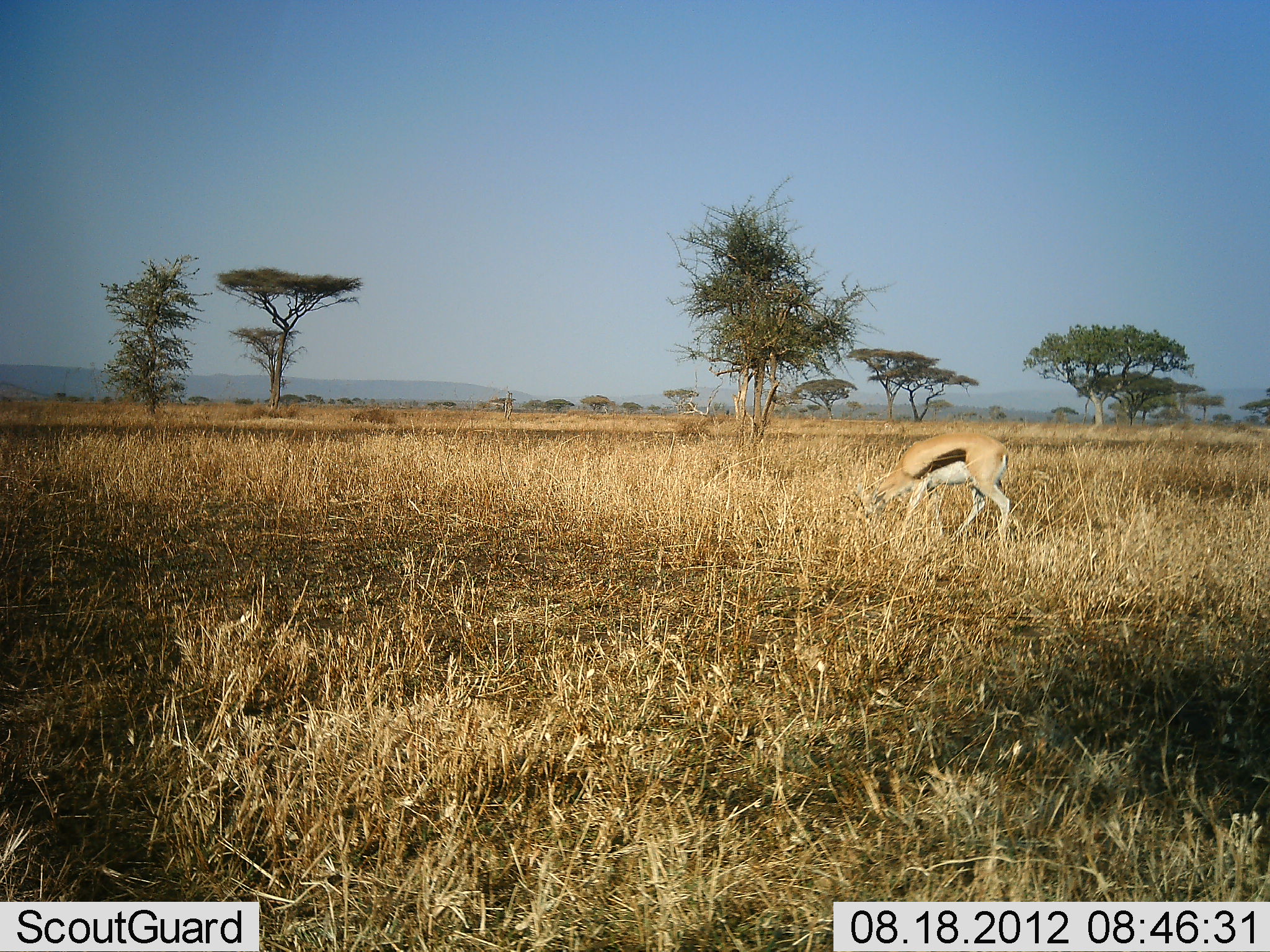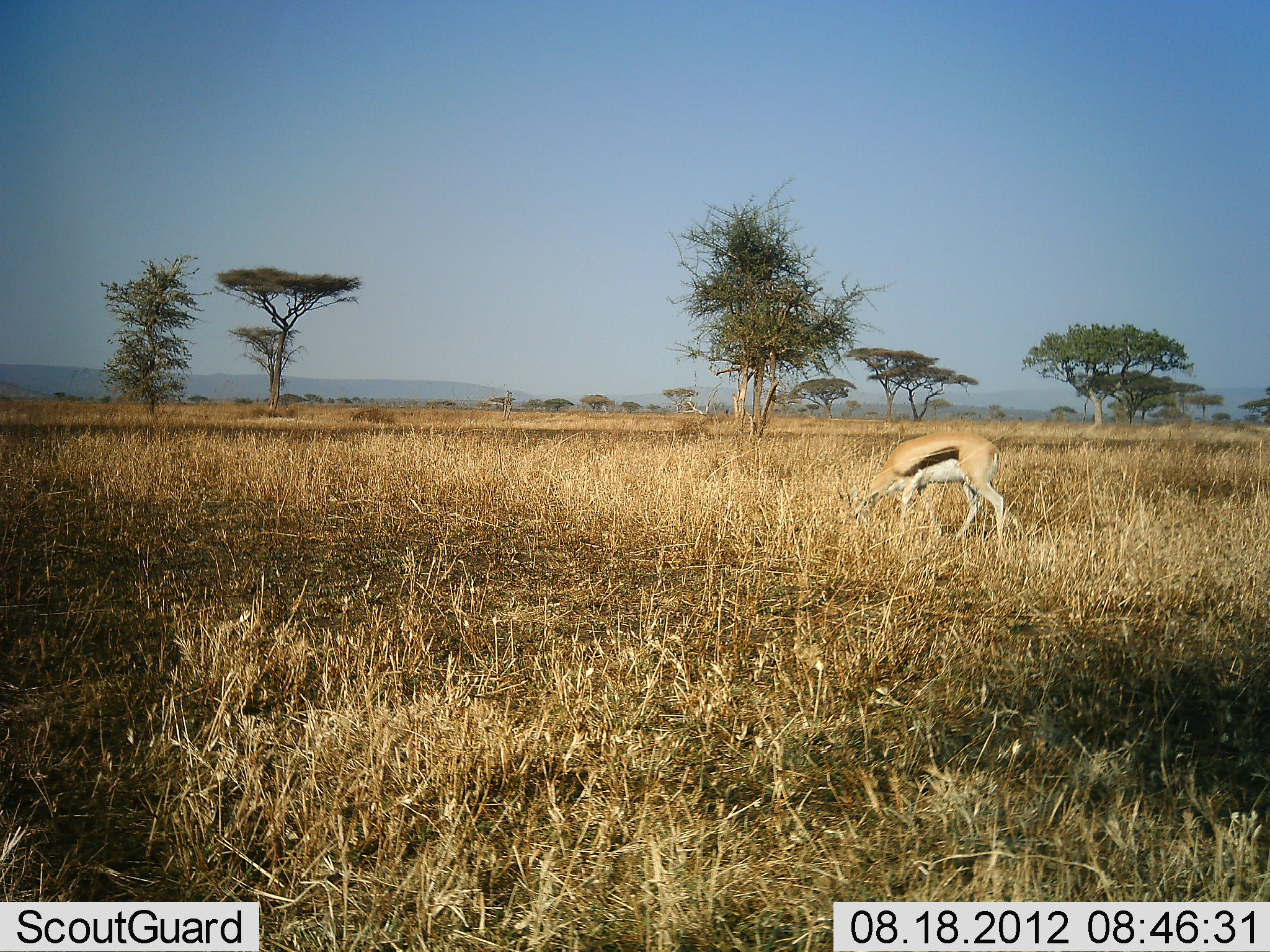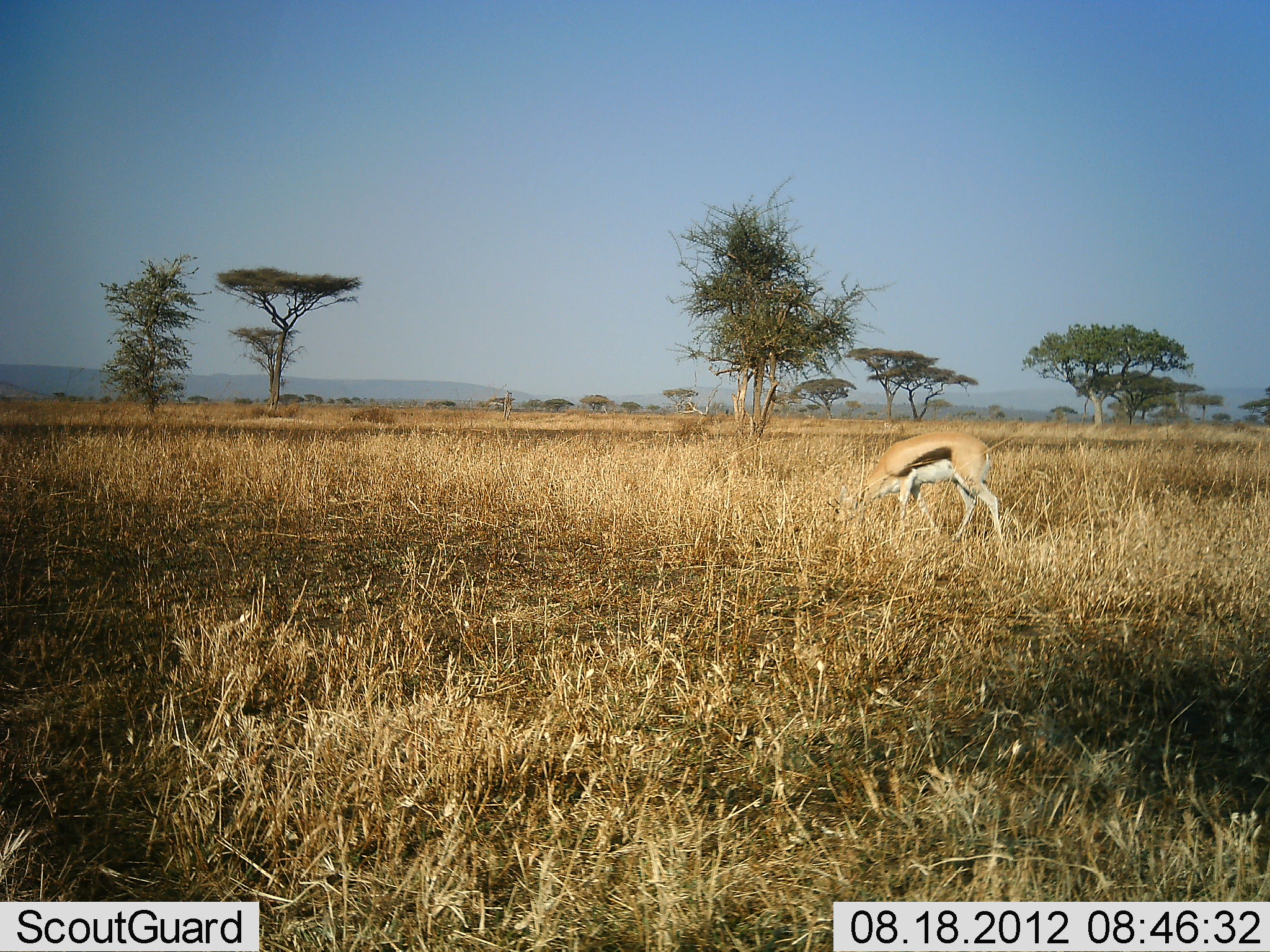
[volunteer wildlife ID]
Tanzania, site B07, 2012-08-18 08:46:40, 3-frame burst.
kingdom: Animalia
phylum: Chordata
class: Mammalia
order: Artiodactyla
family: Bovidae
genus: Eudorcas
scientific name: Eudorcas thomsonii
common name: thomson's gazelle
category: gazellethomsons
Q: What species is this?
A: Gazellethomsons (thomson's gazelle) (Eudorcas thomsonii).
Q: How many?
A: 1.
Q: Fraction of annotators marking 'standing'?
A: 20%.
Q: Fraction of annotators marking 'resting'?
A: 0%.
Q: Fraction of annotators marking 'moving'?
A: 0%.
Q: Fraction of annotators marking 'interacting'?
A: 0%.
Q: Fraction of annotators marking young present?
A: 0%.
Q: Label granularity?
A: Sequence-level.